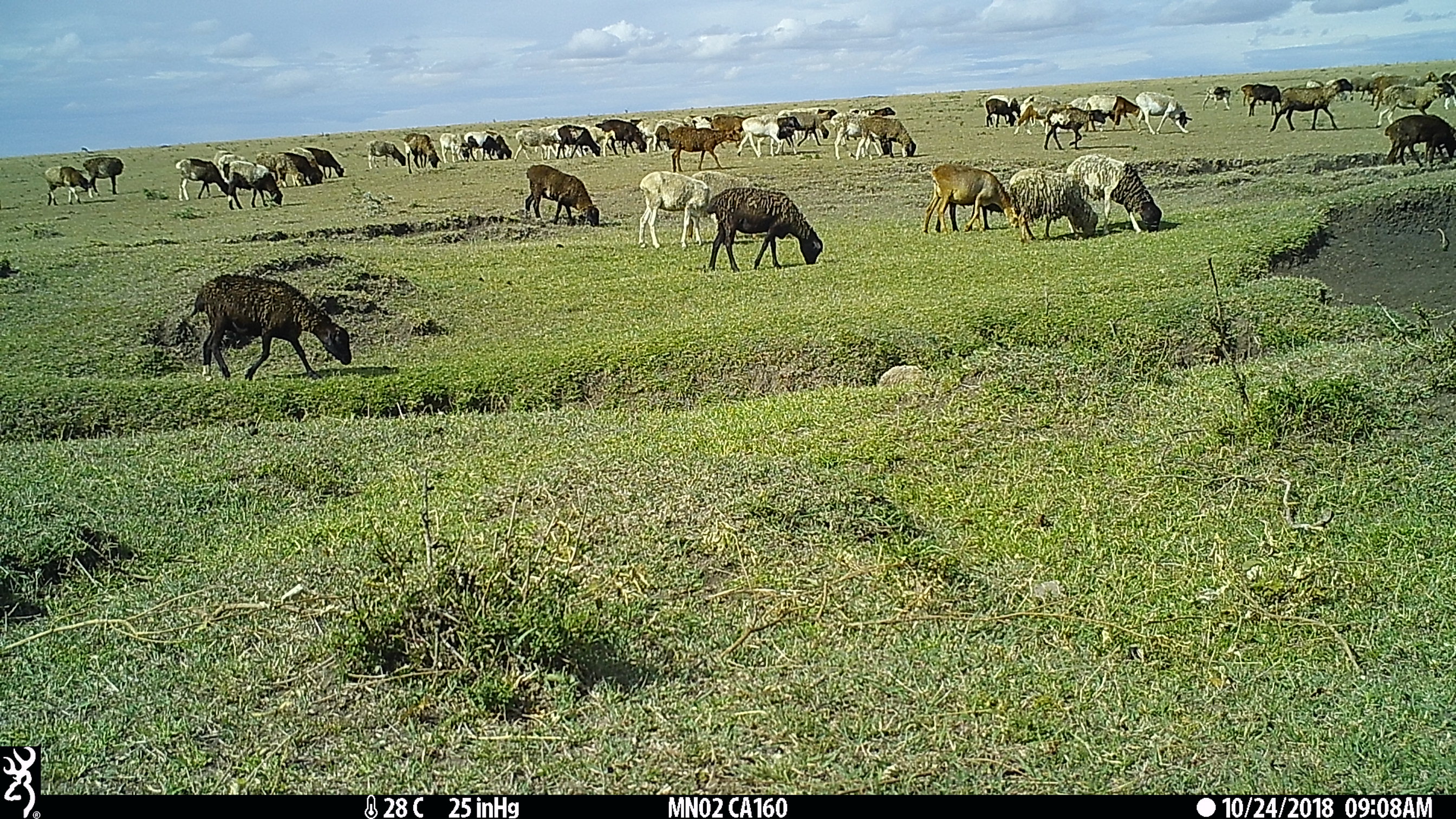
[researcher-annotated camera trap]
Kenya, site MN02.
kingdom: Animalia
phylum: Chordata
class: Mammalia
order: Artiodactyla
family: Bovidae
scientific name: Bovidae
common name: sheep or goat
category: shoat